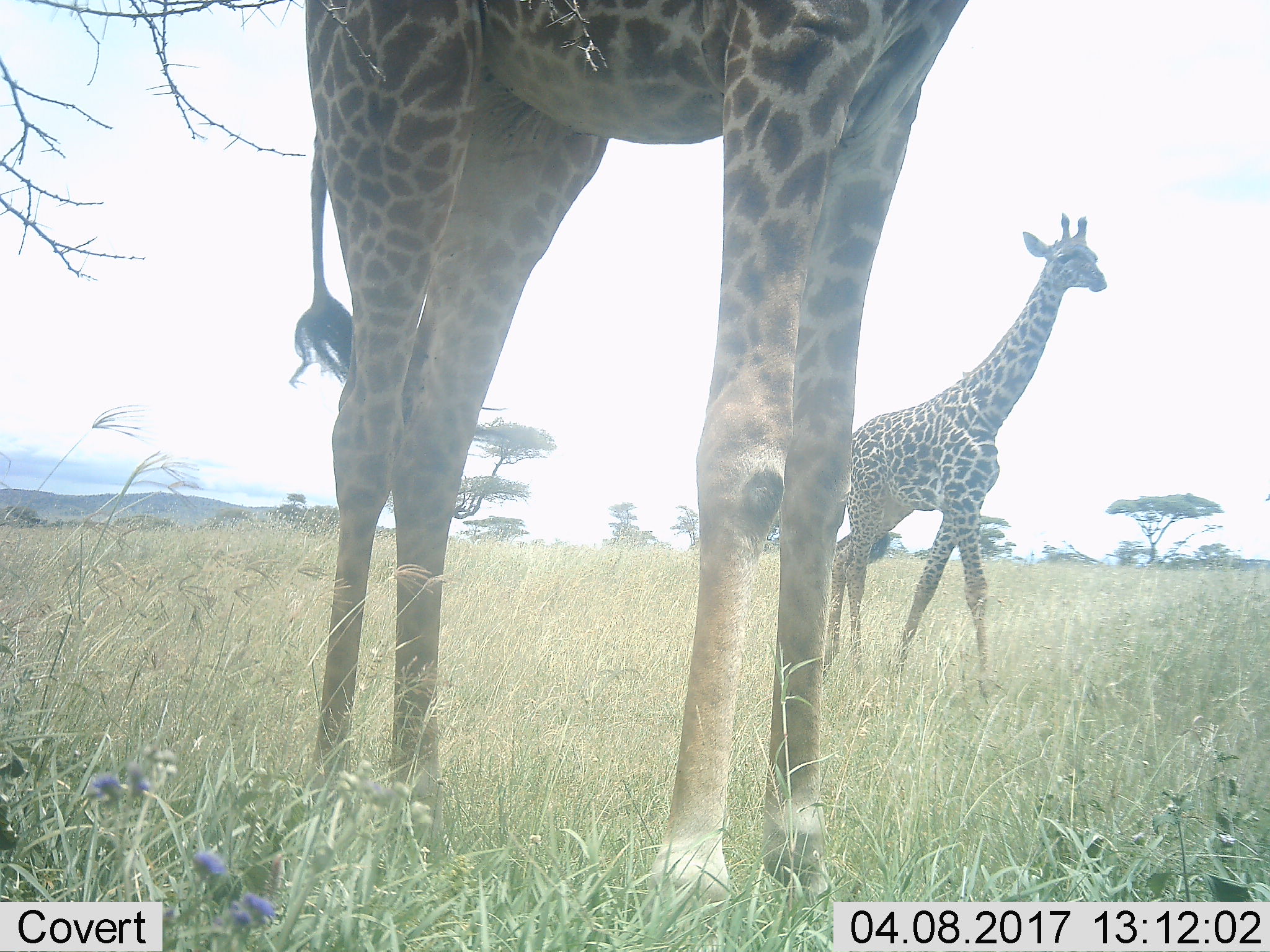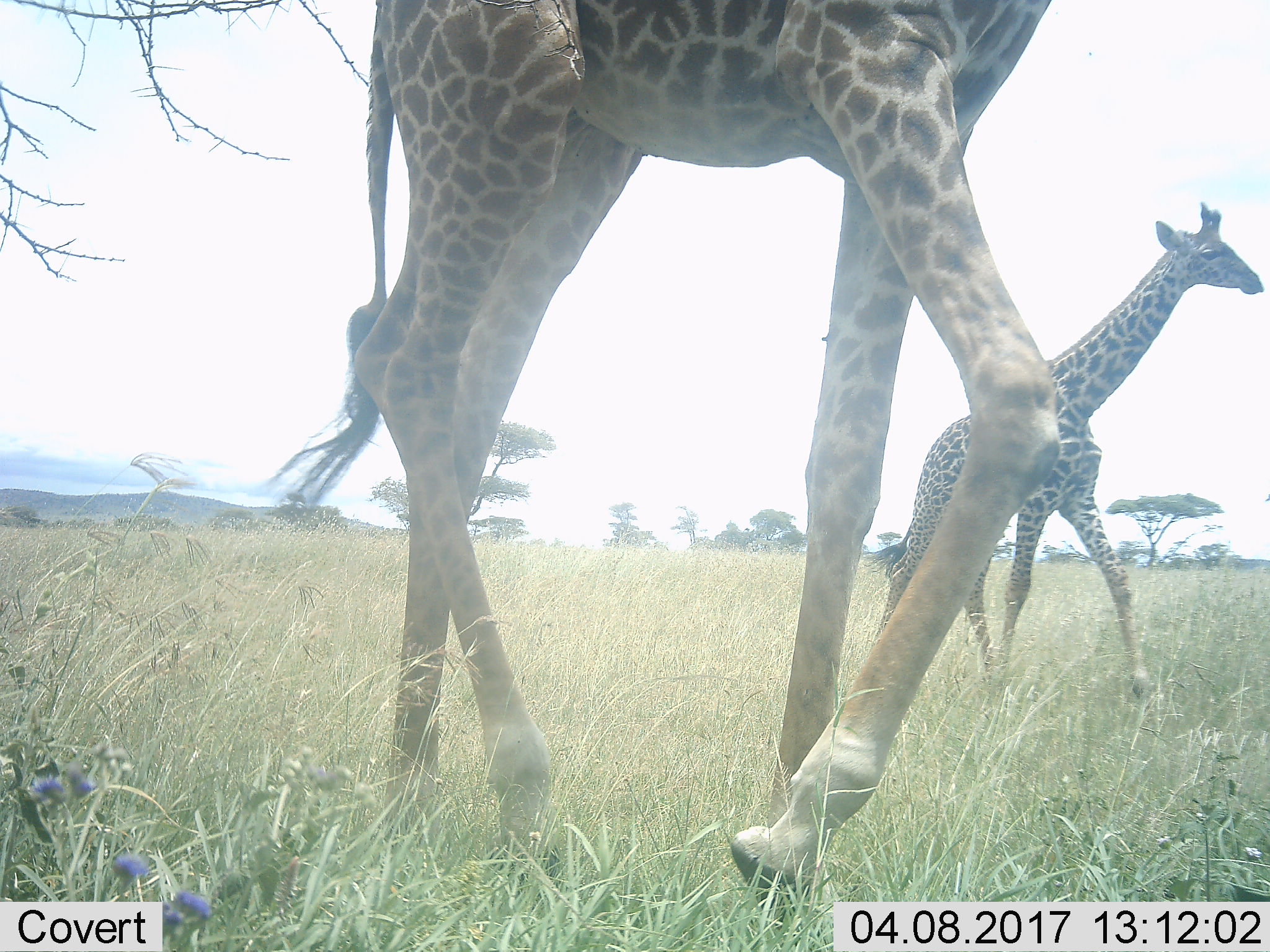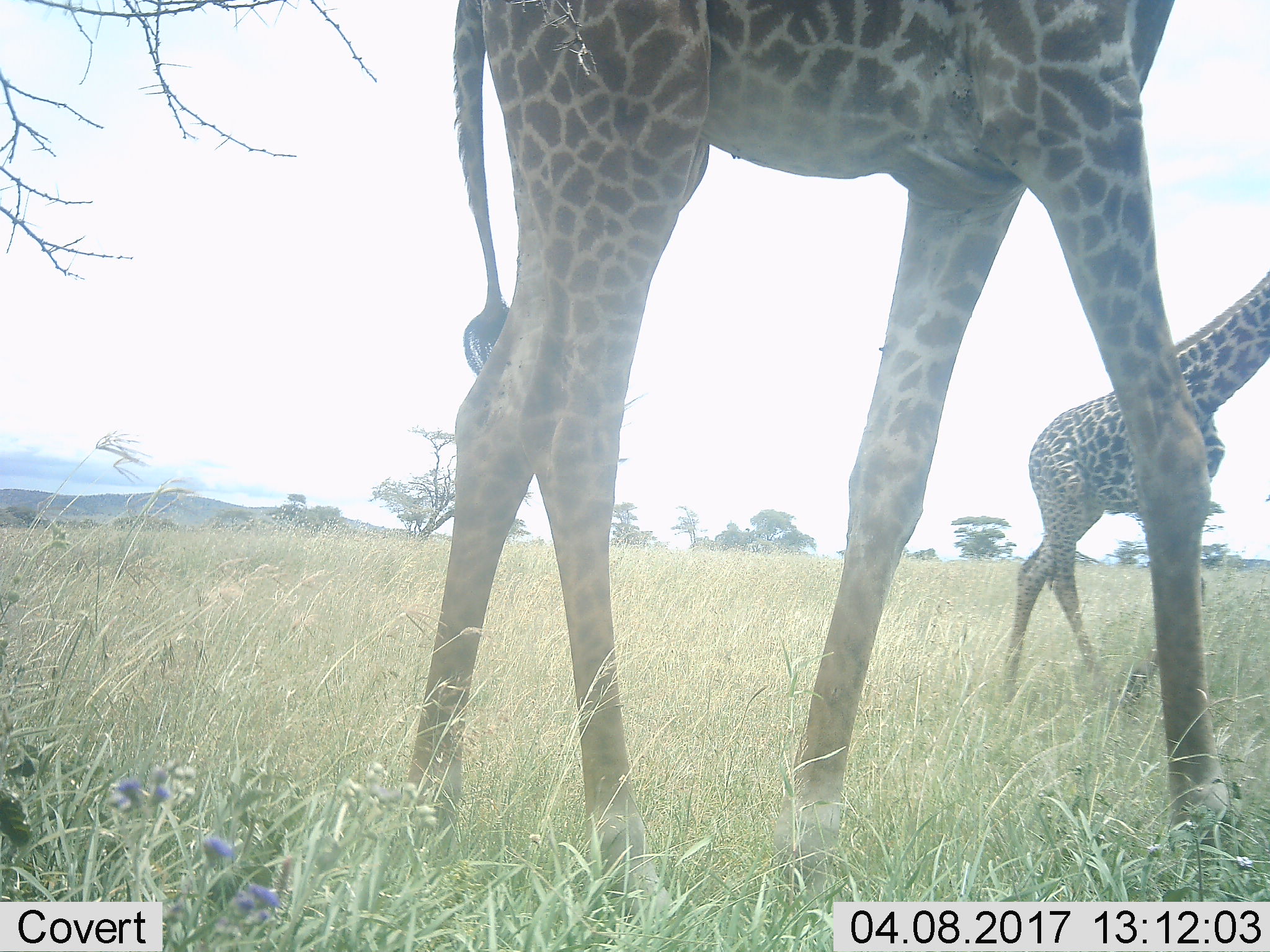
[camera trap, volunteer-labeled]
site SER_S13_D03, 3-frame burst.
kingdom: Animalia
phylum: Chordata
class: Mammalia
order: Artiodactyla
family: Giraffidae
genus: Giraffa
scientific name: Giraffa camelopardalis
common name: giraffe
Giraffe (Giraffa camelopardalis), count 2. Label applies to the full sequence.